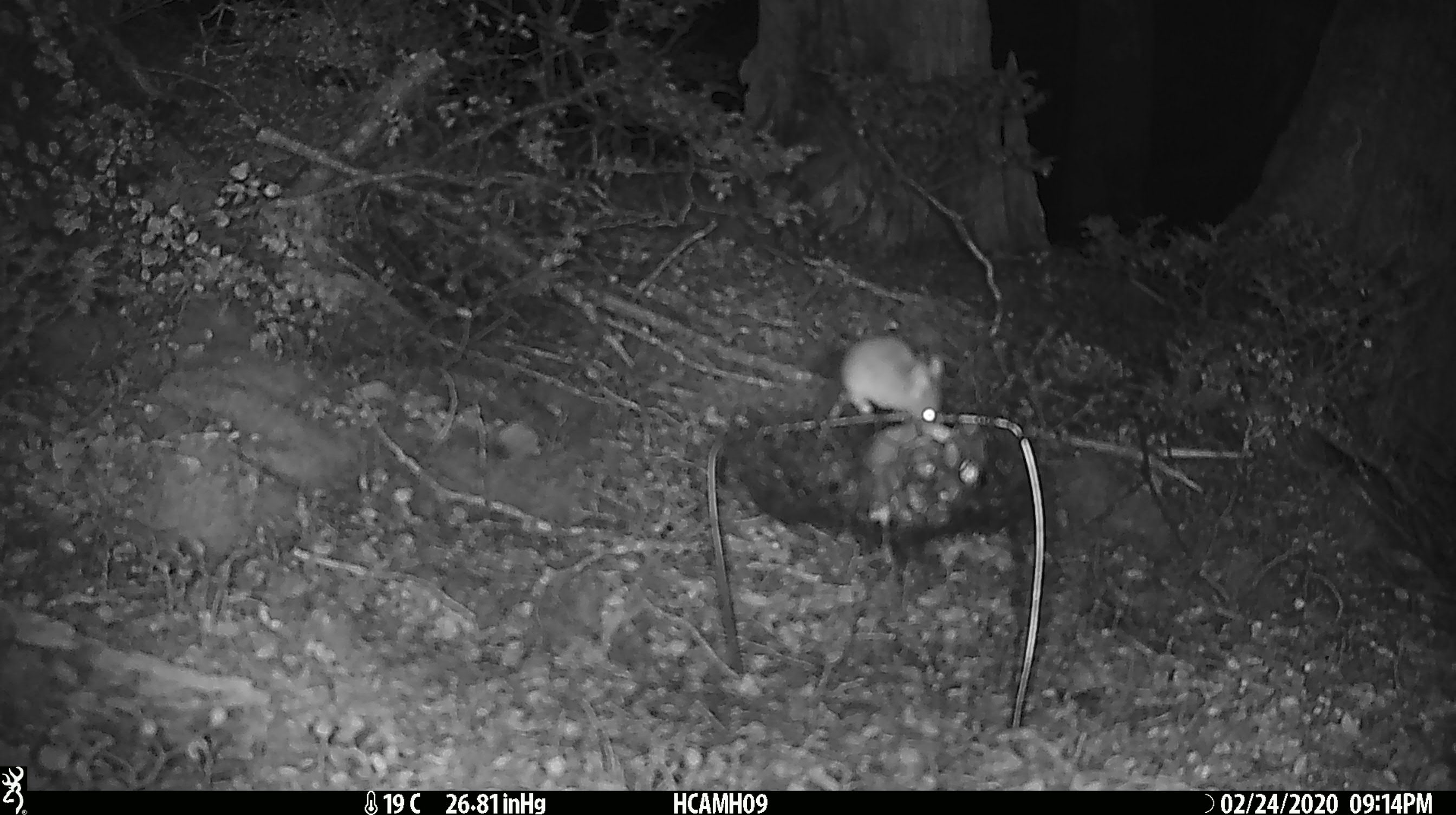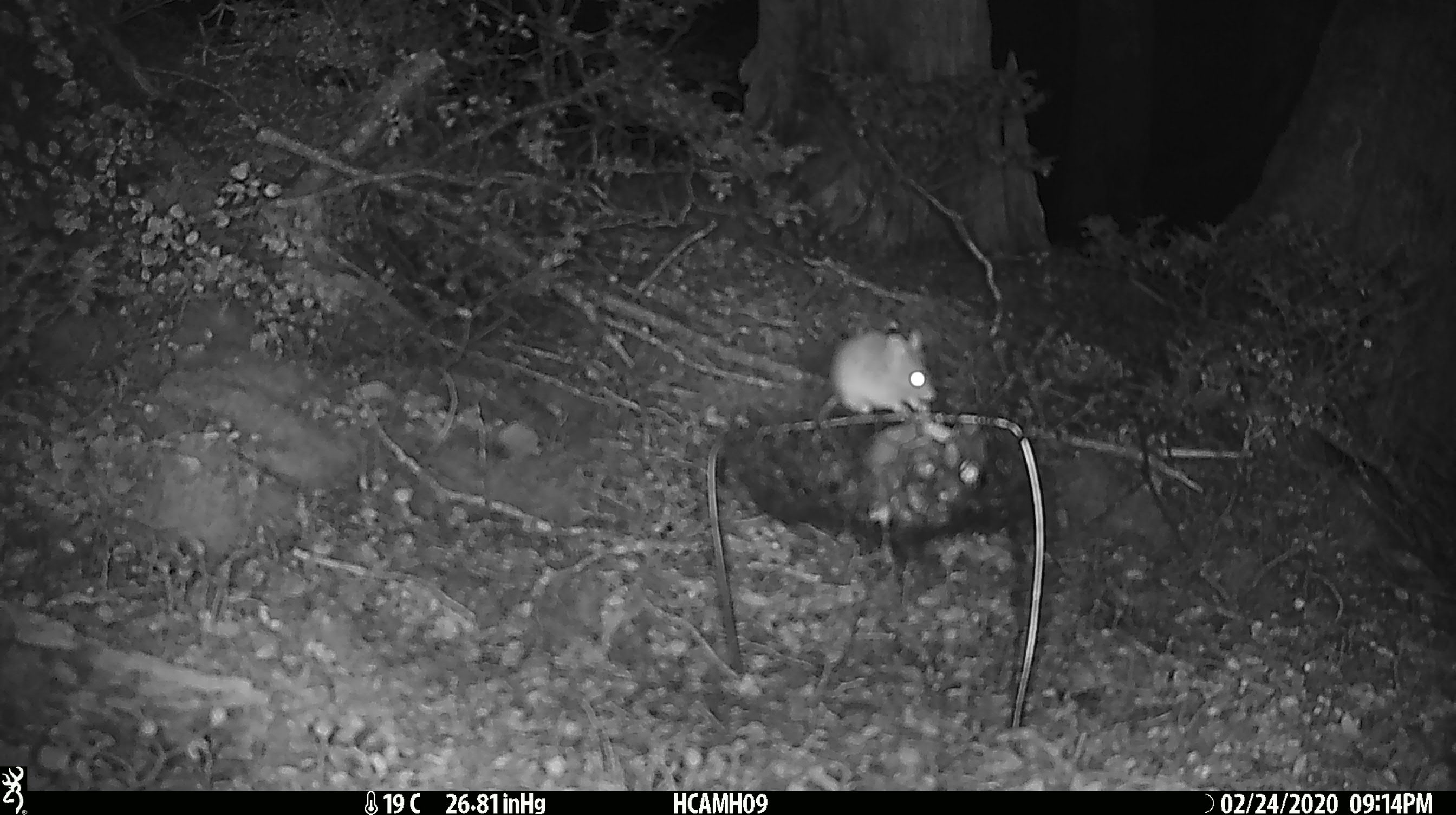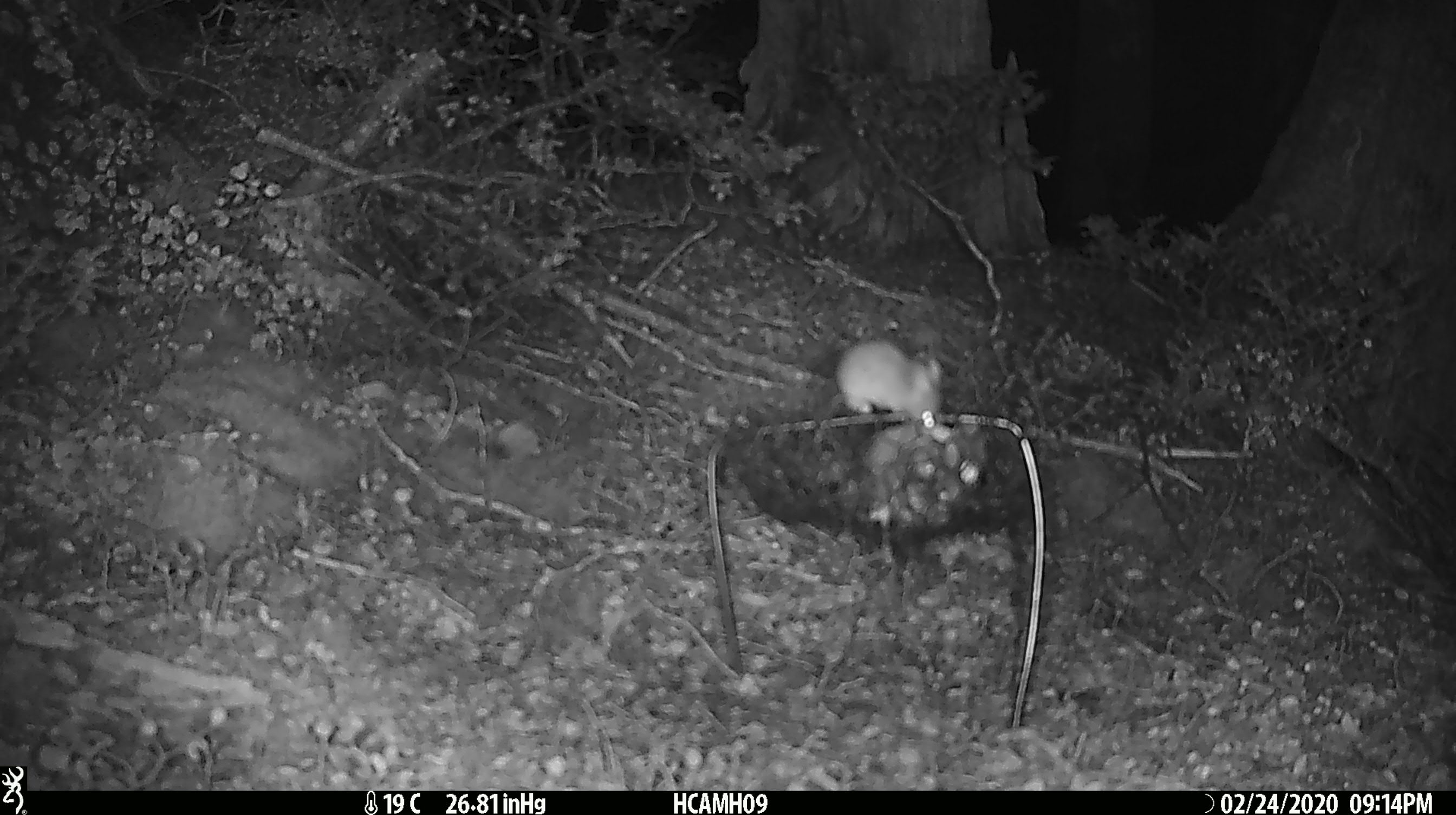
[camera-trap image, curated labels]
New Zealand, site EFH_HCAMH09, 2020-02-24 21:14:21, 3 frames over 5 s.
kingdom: Animalia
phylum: Chordata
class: Mammalia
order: Rodentia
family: Muridae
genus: Mus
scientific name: Mus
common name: mouse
Mouse (Mus).